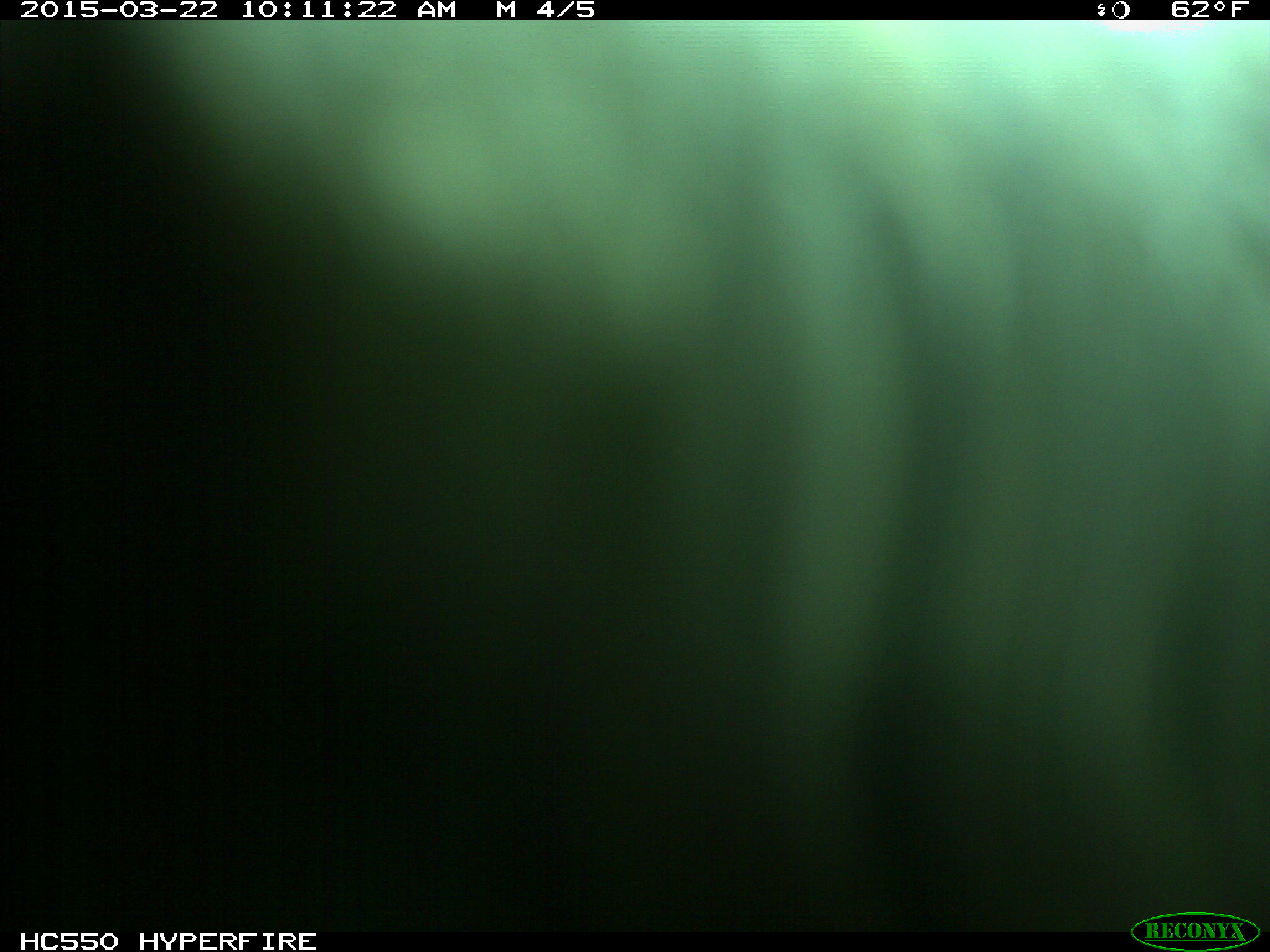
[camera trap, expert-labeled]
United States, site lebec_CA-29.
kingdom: Animalia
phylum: Chordata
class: Mammalia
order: Artiodactyla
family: Bovidae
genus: Bos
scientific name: Bos taurus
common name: domestic cow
Bos taurus (domestic cow).